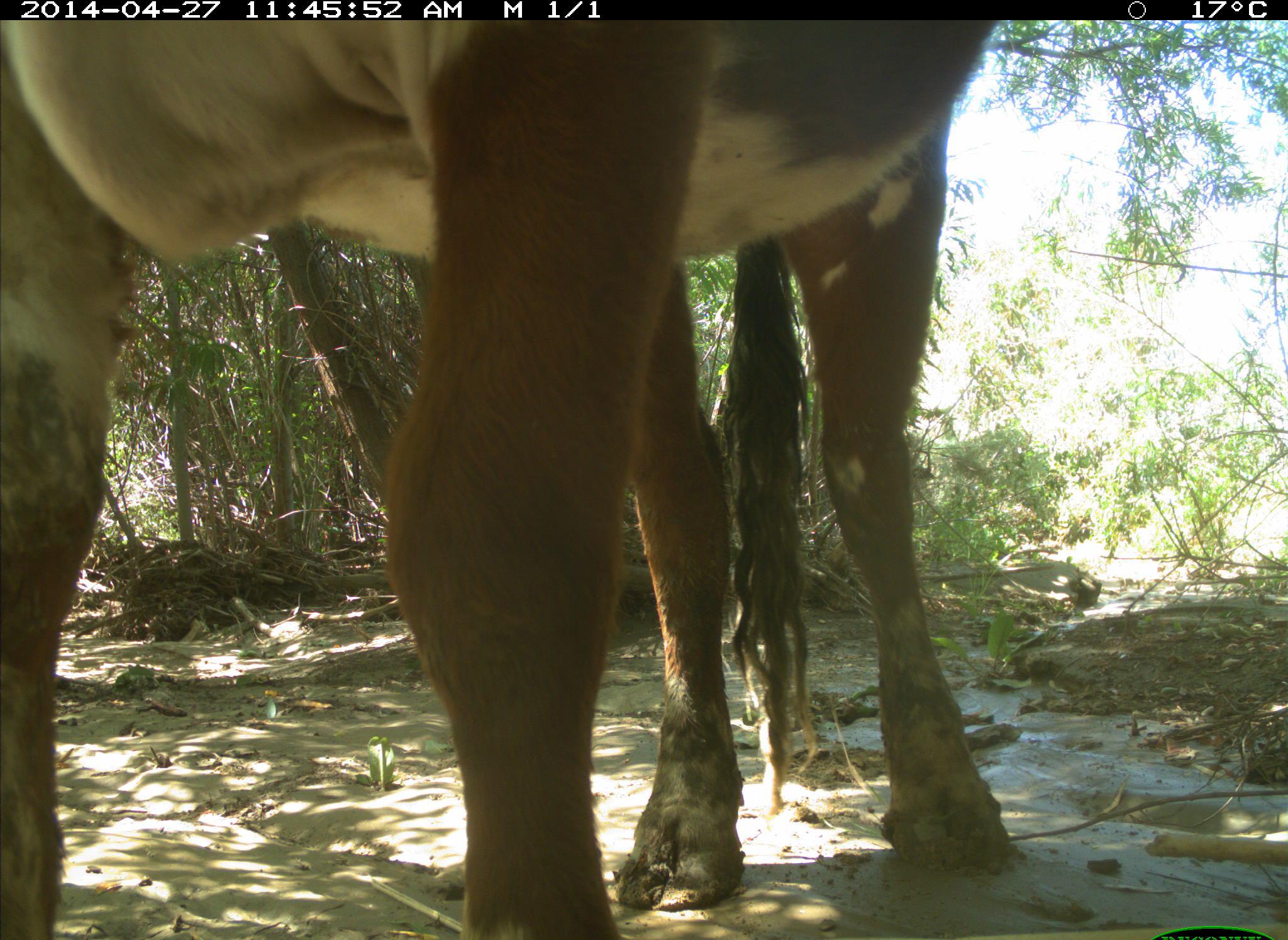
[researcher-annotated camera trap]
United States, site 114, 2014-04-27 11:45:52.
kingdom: Animalia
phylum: Chordata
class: Mammalia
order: Artiodactyla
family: Bovidae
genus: Bos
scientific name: Bos taurus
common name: cow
Cow (Bos taurus).